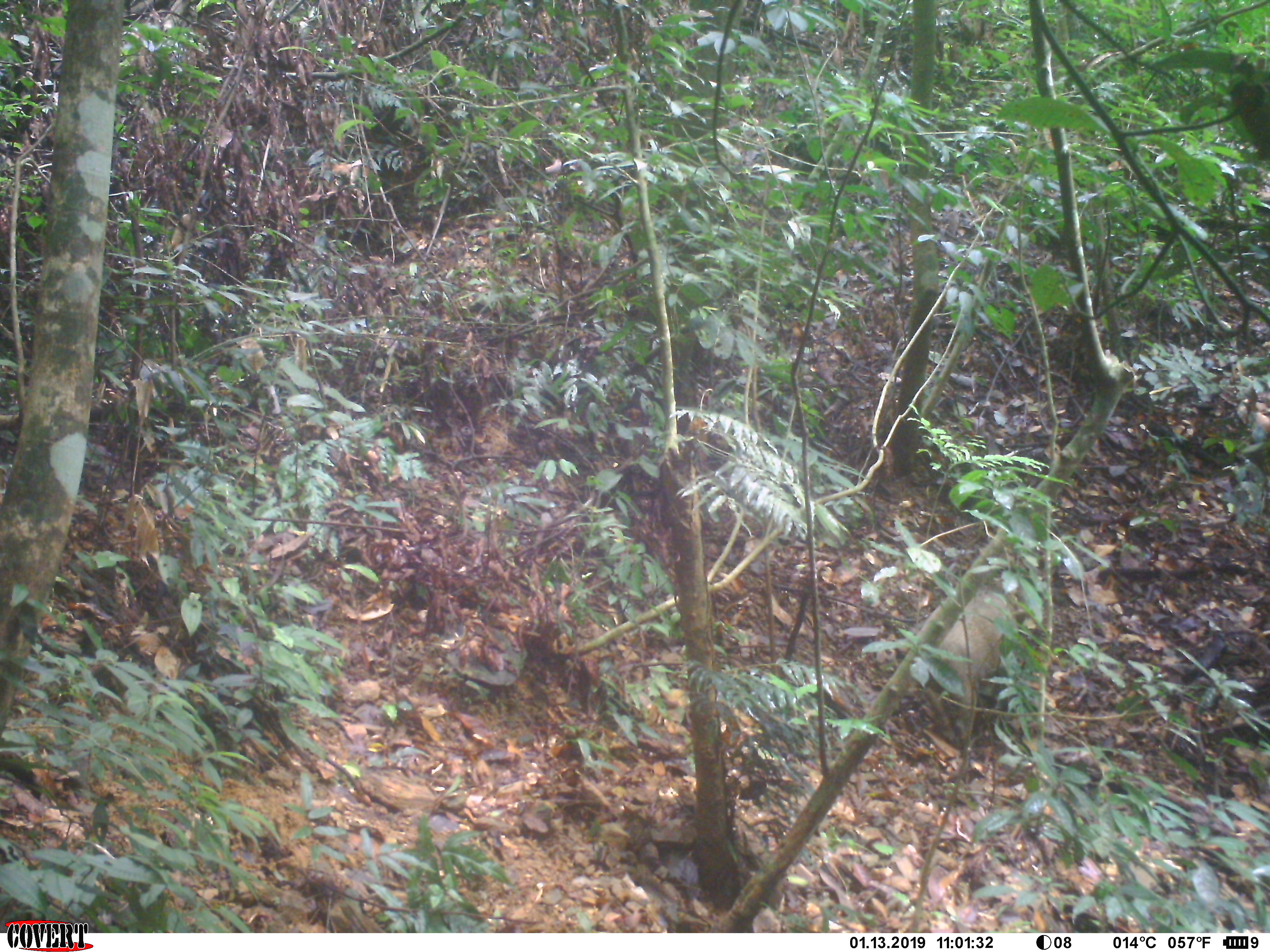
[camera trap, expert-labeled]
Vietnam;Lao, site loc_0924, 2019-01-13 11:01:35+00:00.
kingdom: Animalia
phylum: Chordata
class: Mammalia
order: Artiodactyla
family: Suidae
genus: Sus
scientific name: Sus scrofa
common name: eurasian wild pig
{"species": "eurasian wild pig (Sus scrofa)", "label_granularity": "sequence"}